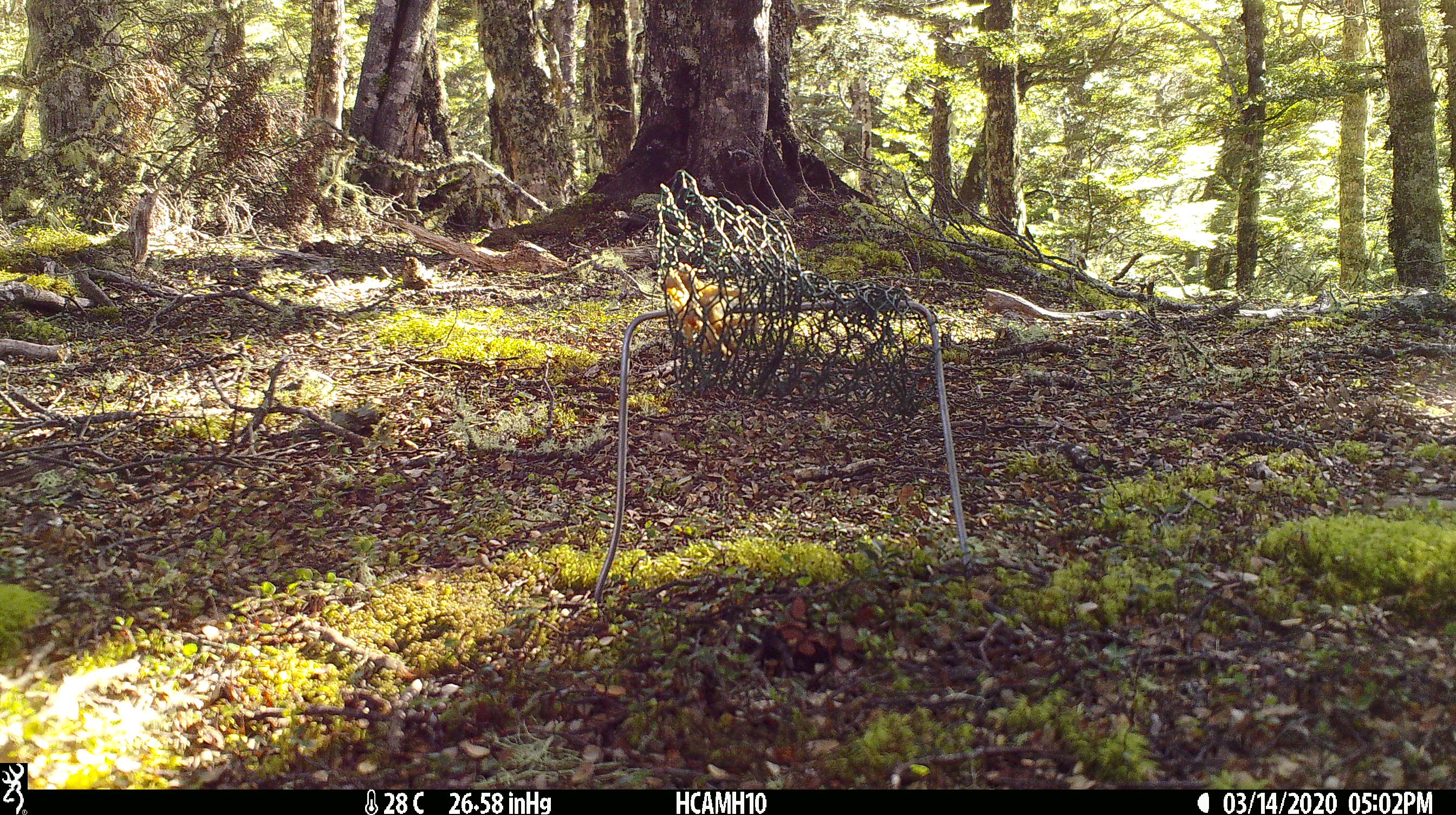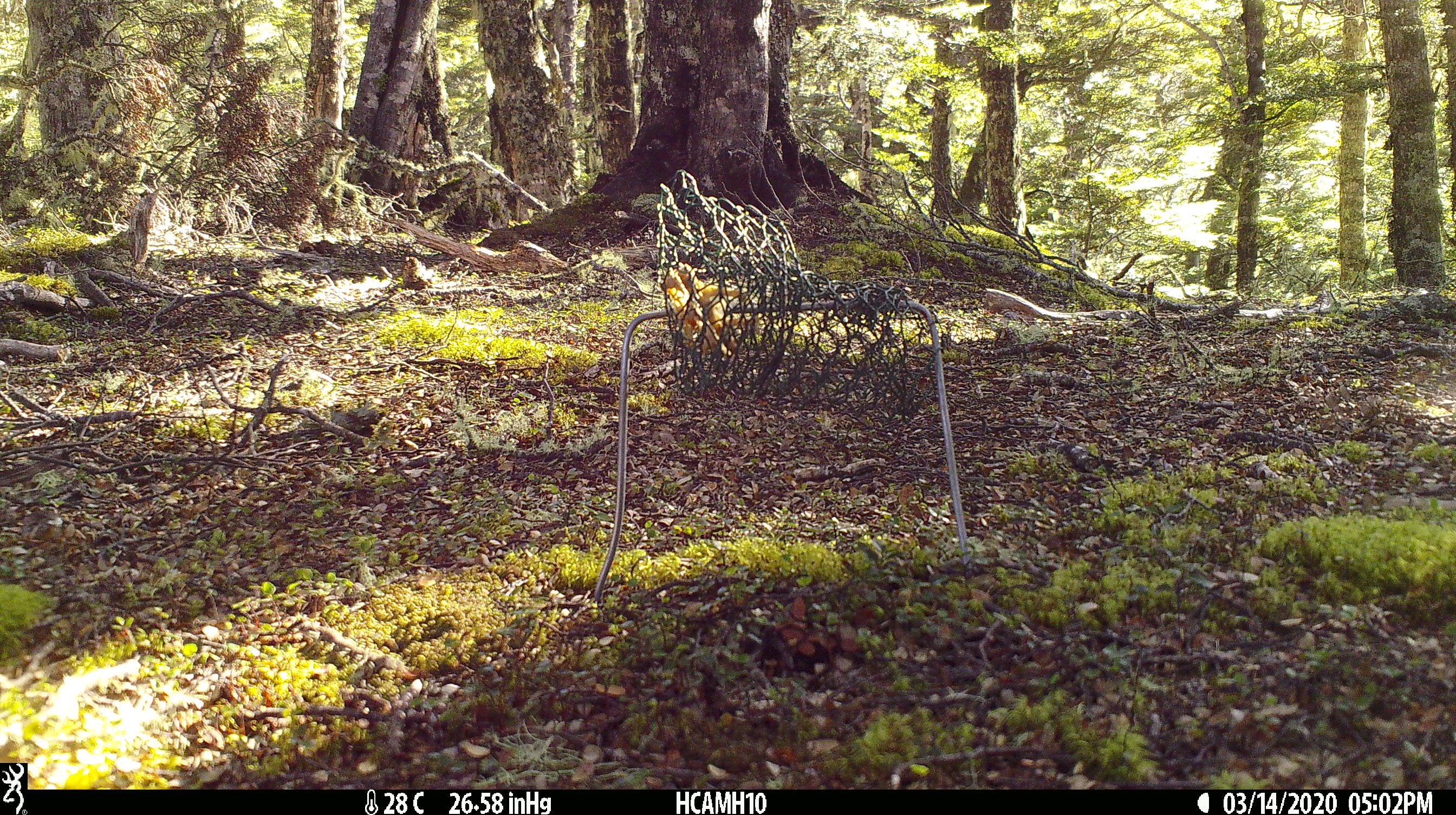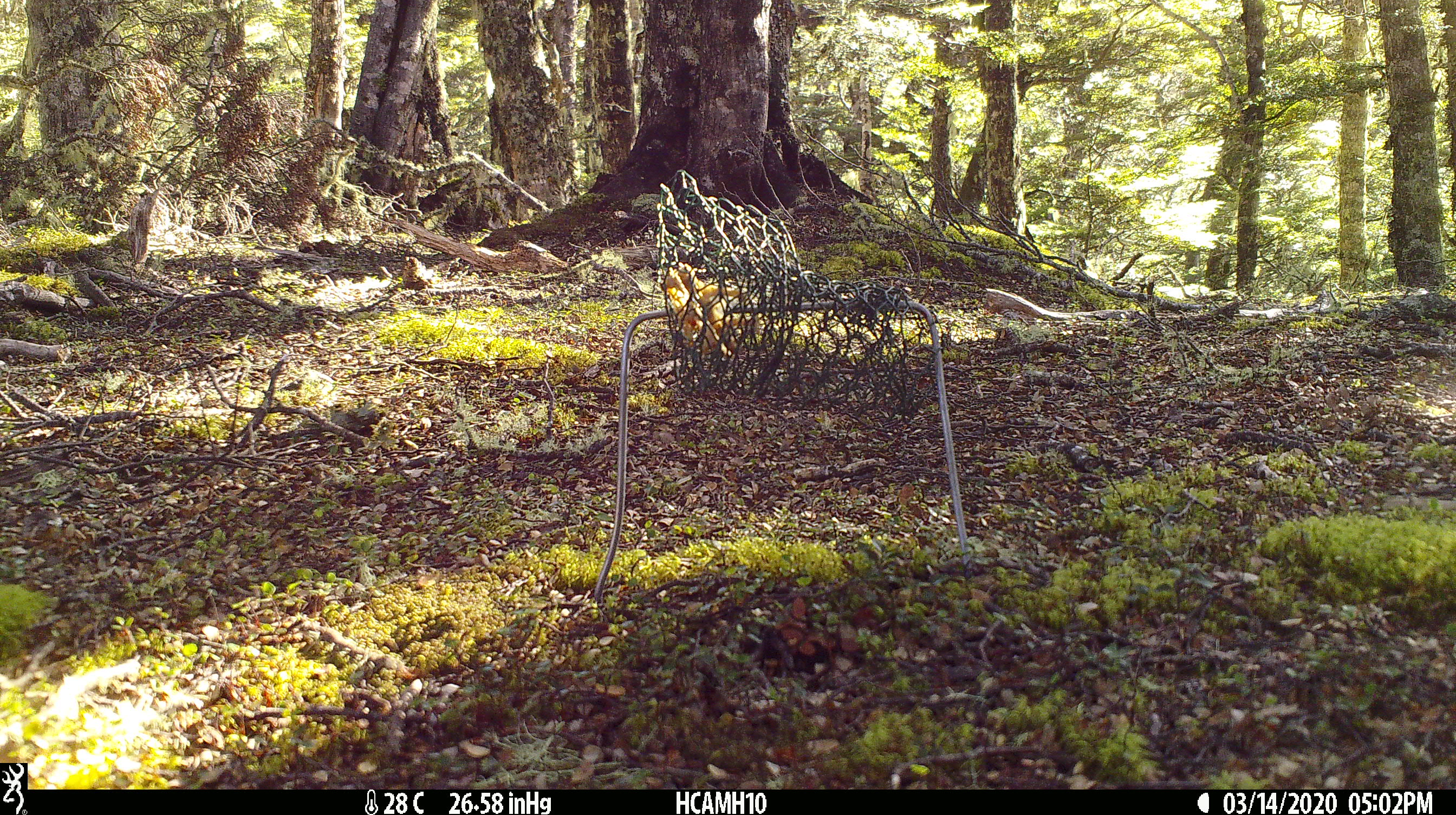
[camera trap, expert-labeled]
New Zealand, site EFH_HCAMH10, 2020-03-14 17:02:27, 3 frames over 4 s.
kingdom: Animalia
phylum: Chordata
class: Mammalia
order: Rodentia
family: Muridae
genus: Rattus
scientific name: Rattus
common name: rat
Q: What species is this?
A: Rat (Rattus).